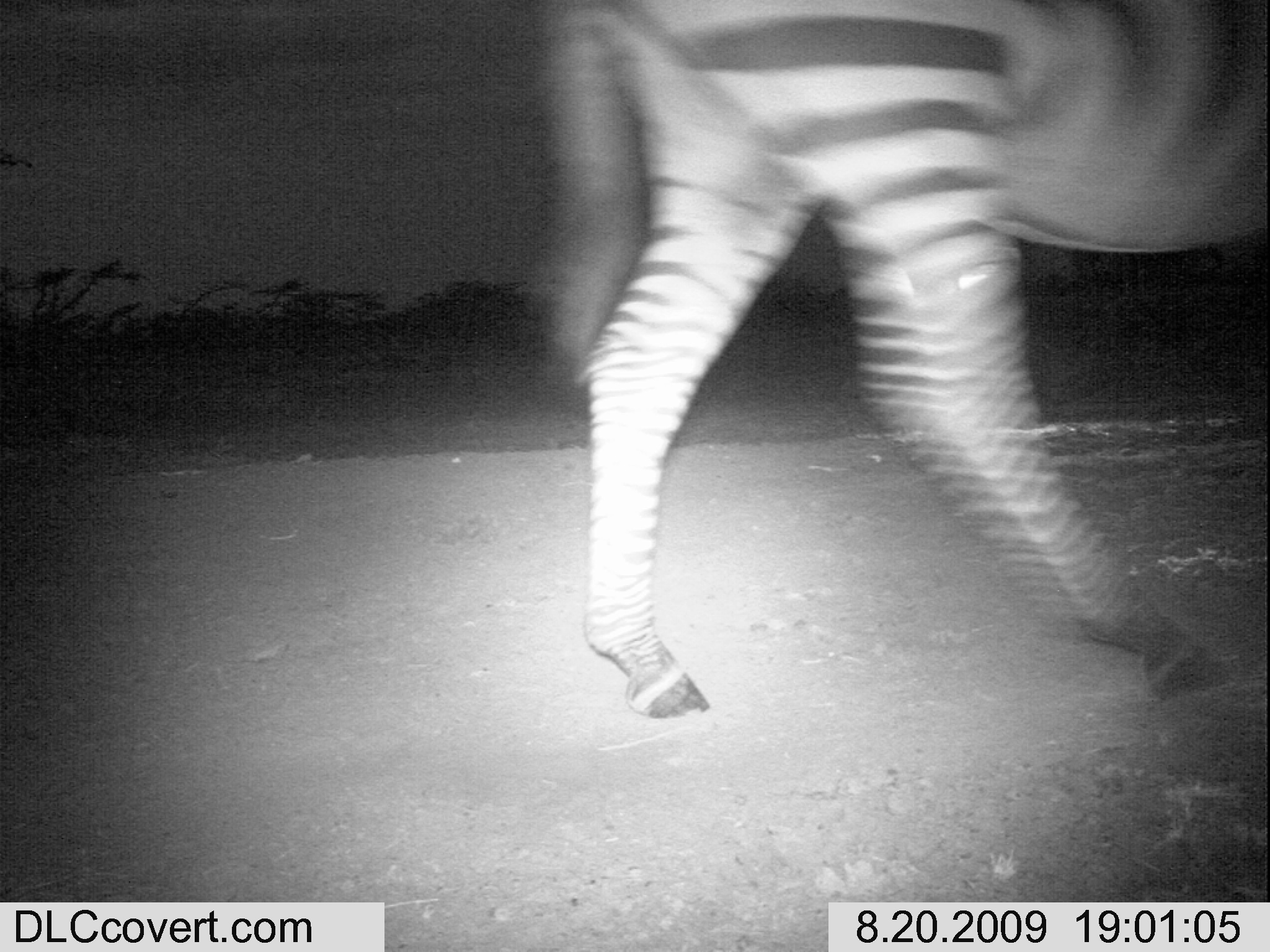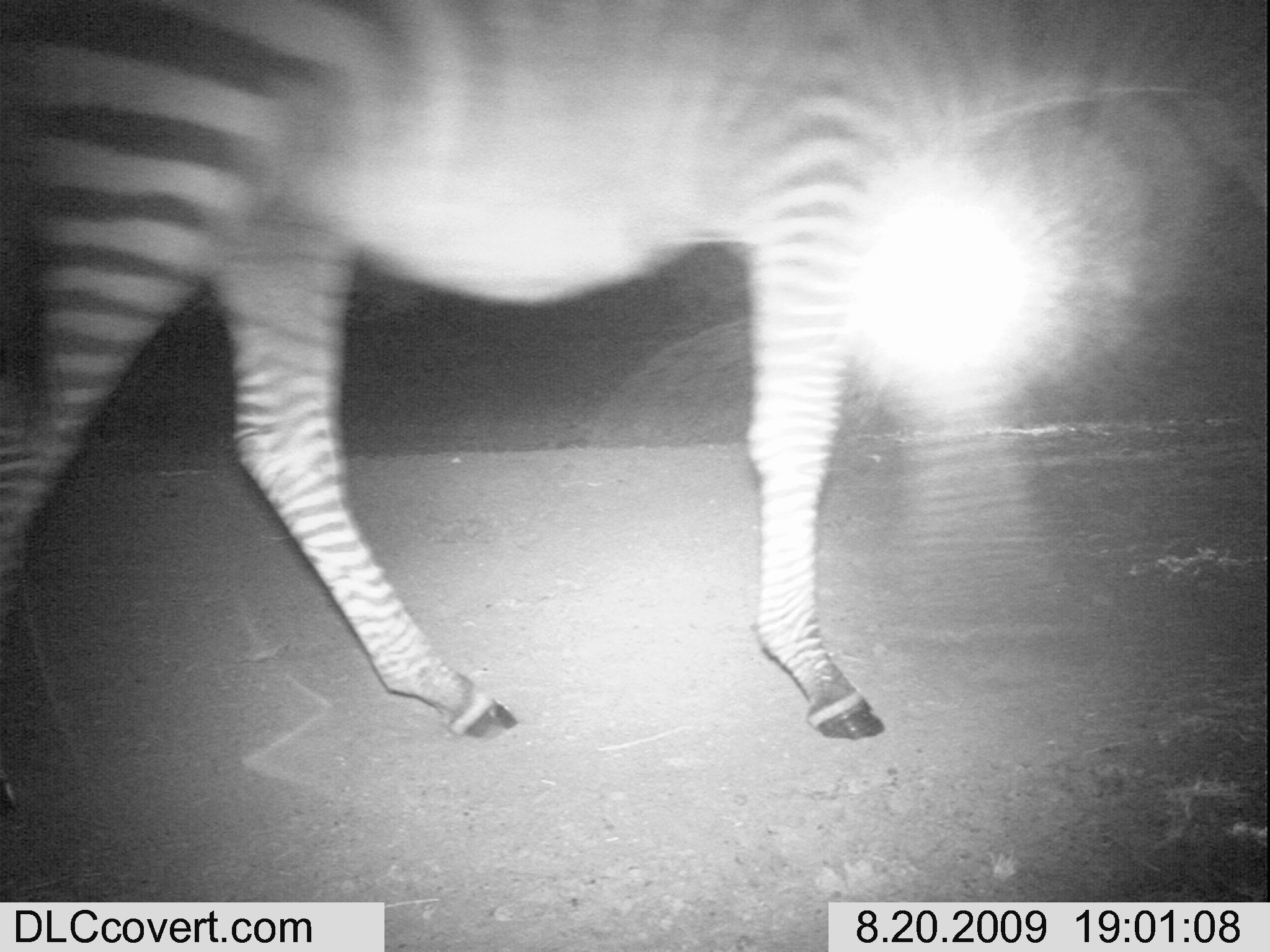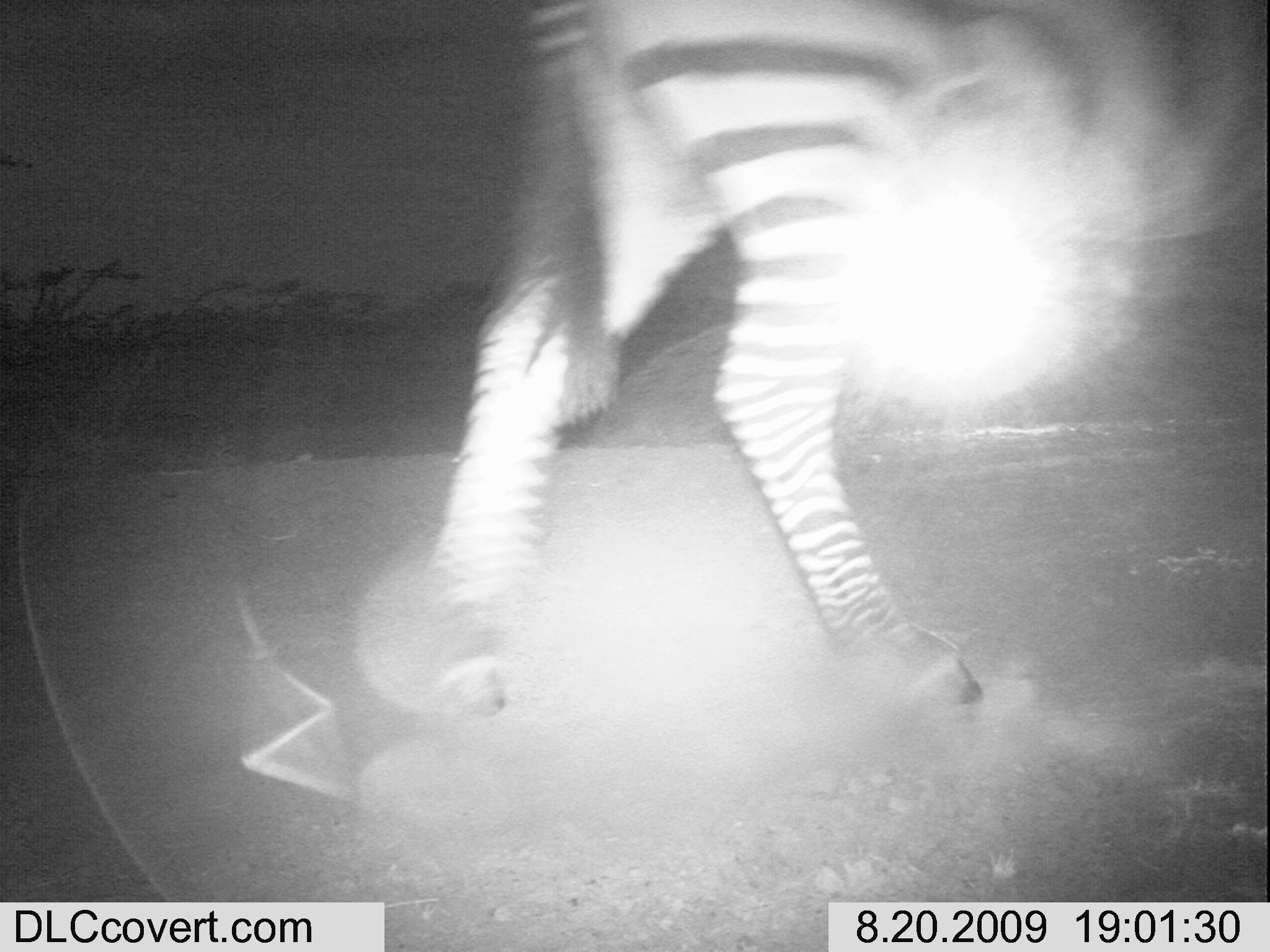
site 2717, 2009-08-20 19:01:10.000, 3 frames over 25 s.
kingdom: Animalia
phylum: Chordata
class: Mammalia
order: Perissodactyla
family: Equidae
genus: Equus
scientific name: Equus quagga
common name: plains zebra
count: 1